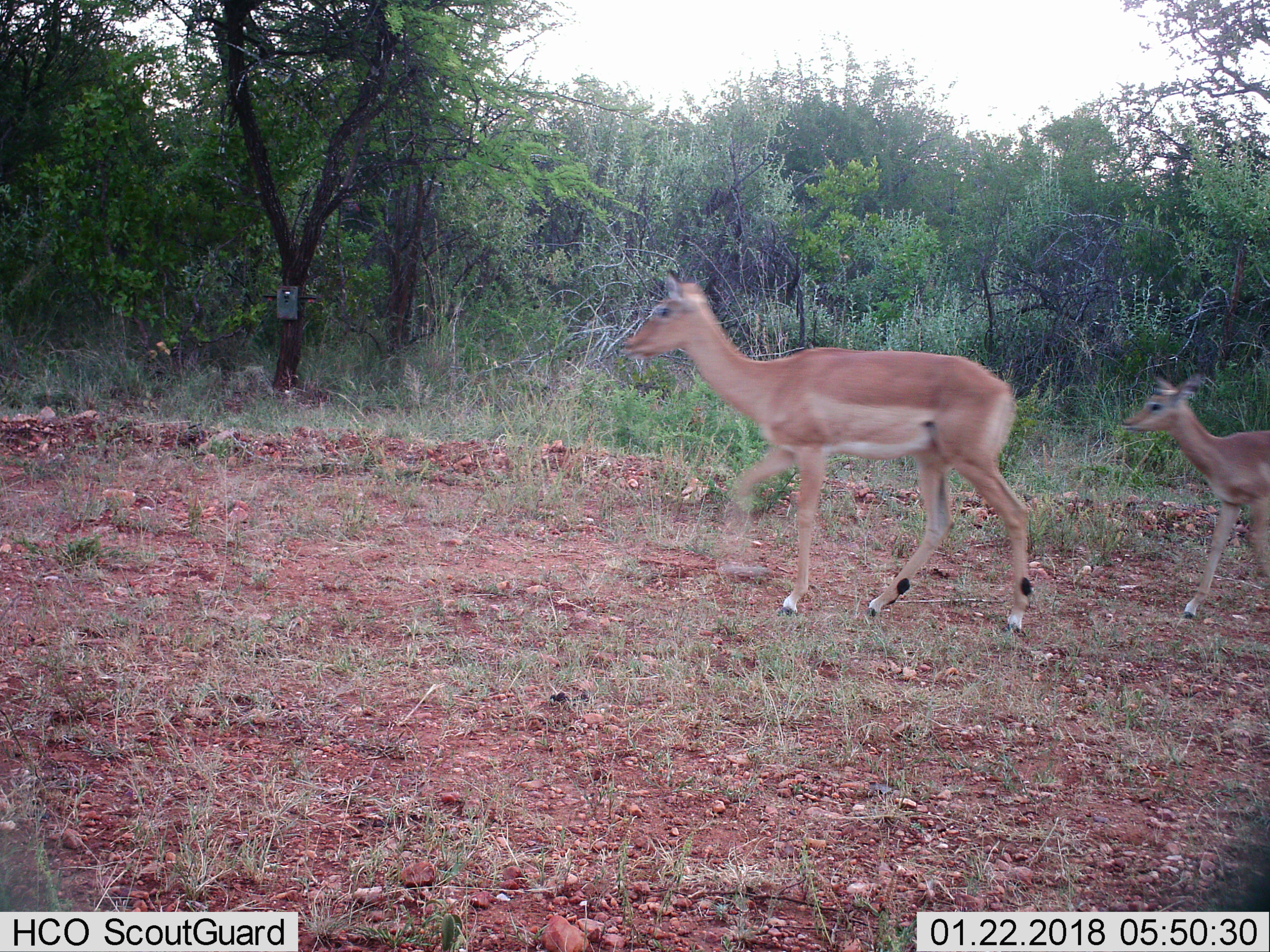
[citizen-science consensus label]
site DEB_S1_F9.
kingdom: Animalia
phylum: Chordata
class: Mammalia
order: Artiodactyla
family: Bovidae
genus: Aepyceros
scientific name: Aepyceros melampus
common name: impala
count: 2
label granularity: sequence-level